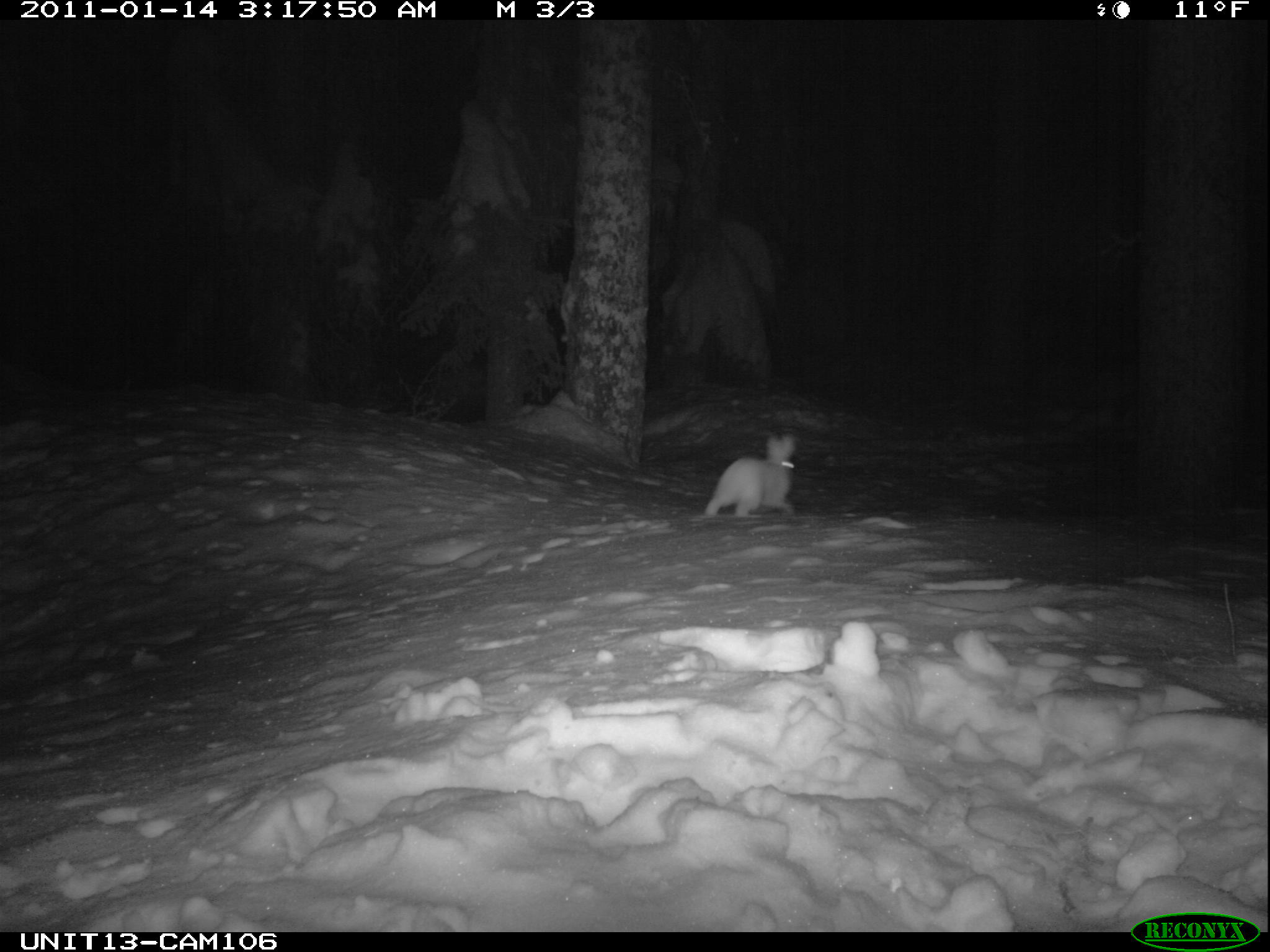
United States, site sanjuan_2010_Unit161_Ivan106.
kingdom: Animalia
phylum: Chordata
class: Mammalia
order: Lagomorpha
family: Leporidae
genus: Lepus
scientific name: Lepus americanus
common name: snowshoe hare